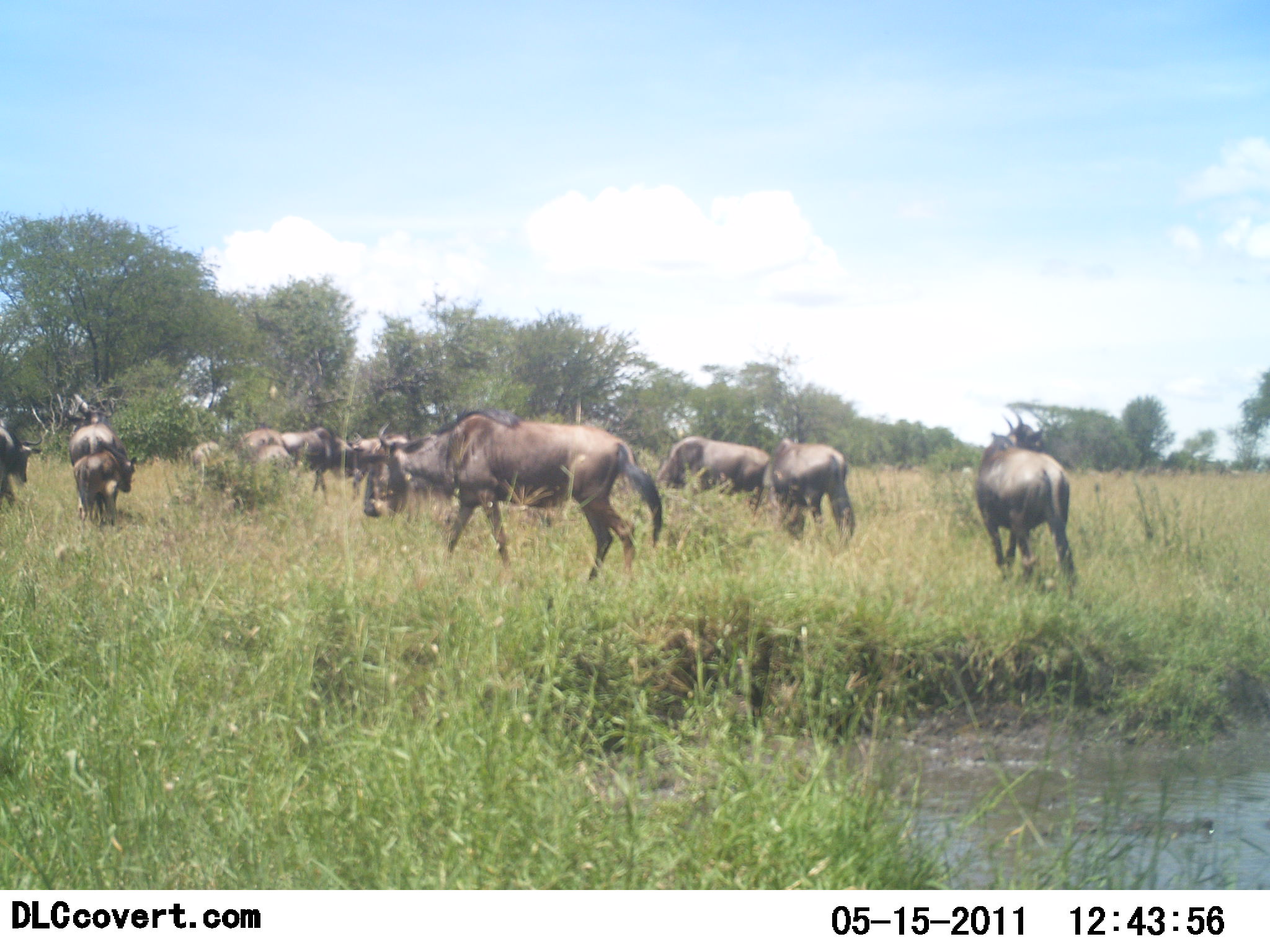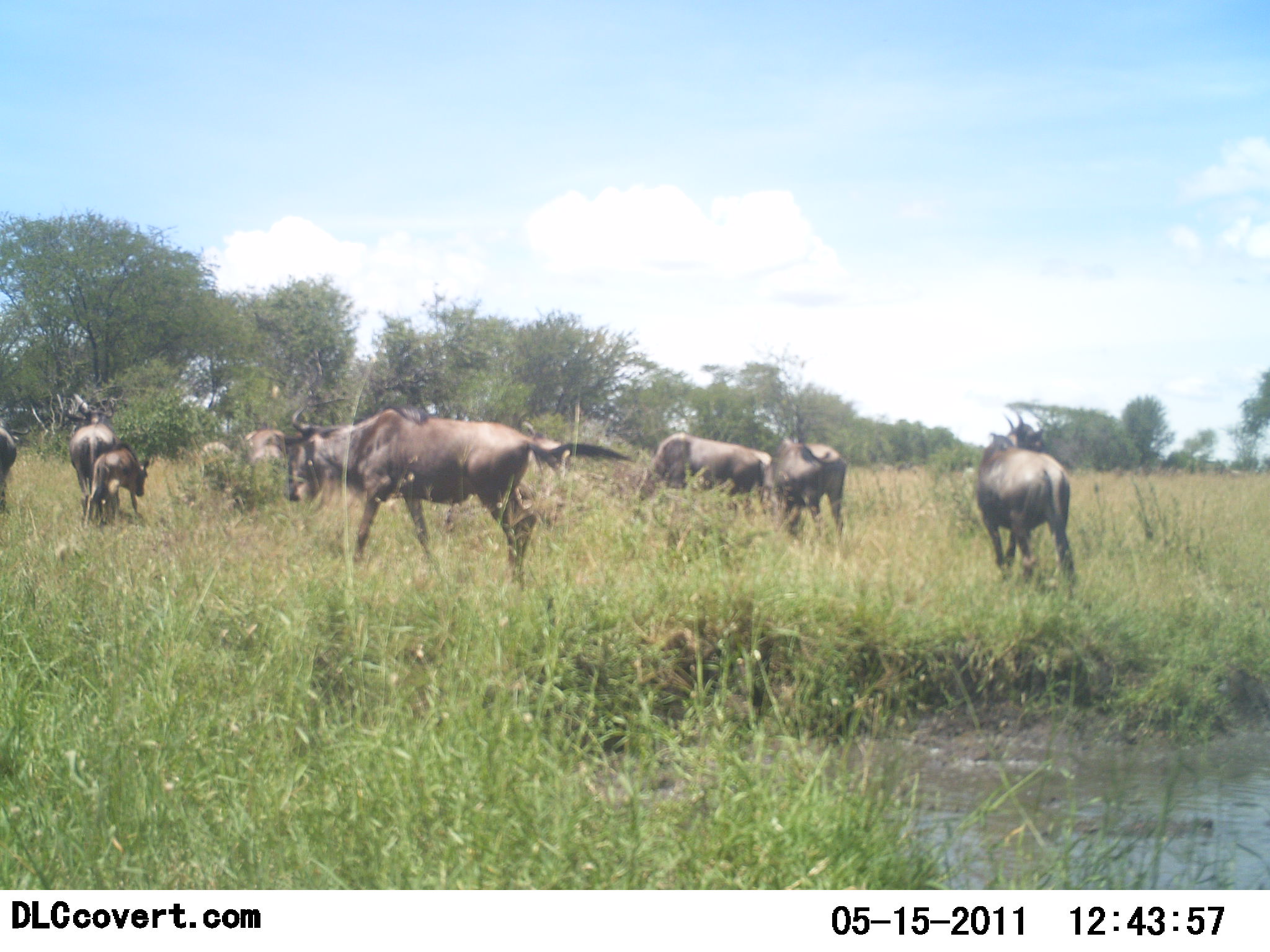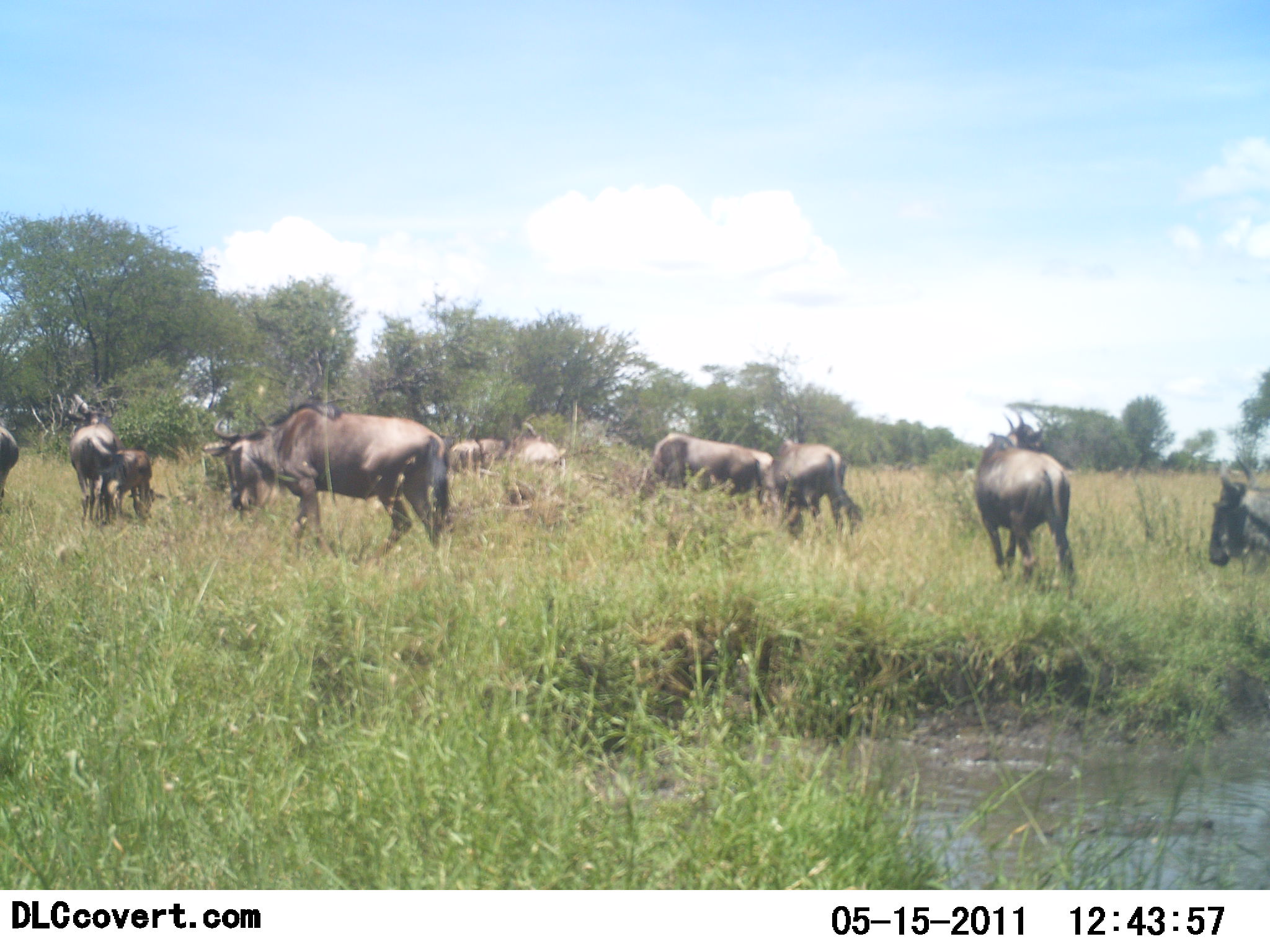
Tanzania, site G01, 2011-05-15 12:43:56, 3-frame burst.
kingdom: Animalia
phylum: Chordata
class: Mammalia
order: Artiodactyla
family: Bovidae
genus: Connochaetes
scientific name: Connochaetes taurinus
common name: blue wildebeest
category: wildebeest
Wildebeest (blue wildebeest) (Connochaetes taurinus), count 10. Behavior (volunteer vote fractions): standing 45%, resting 0%, moving 73%, interacting 0%. Young present (vote fraction): 36%. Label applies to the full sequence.